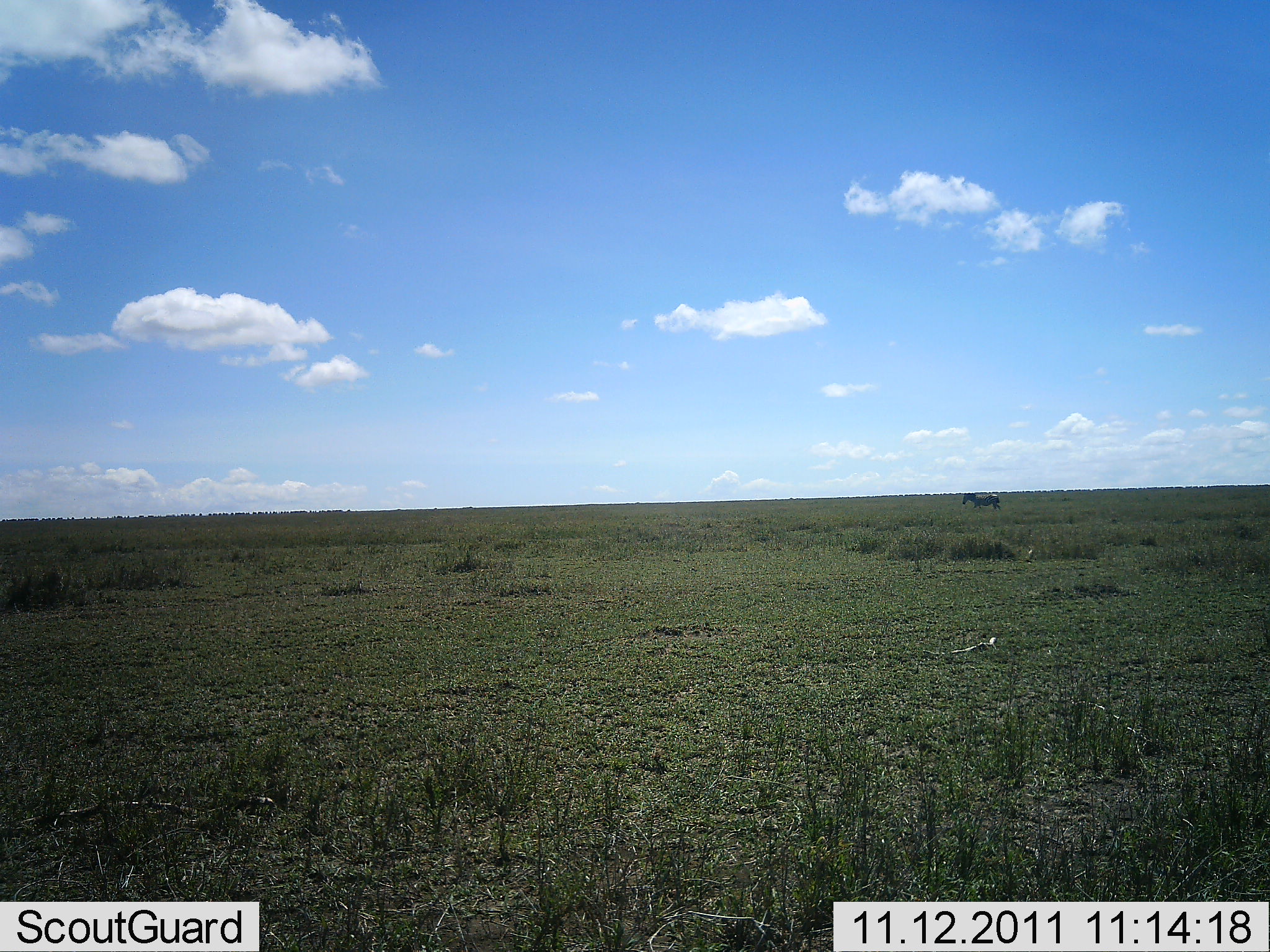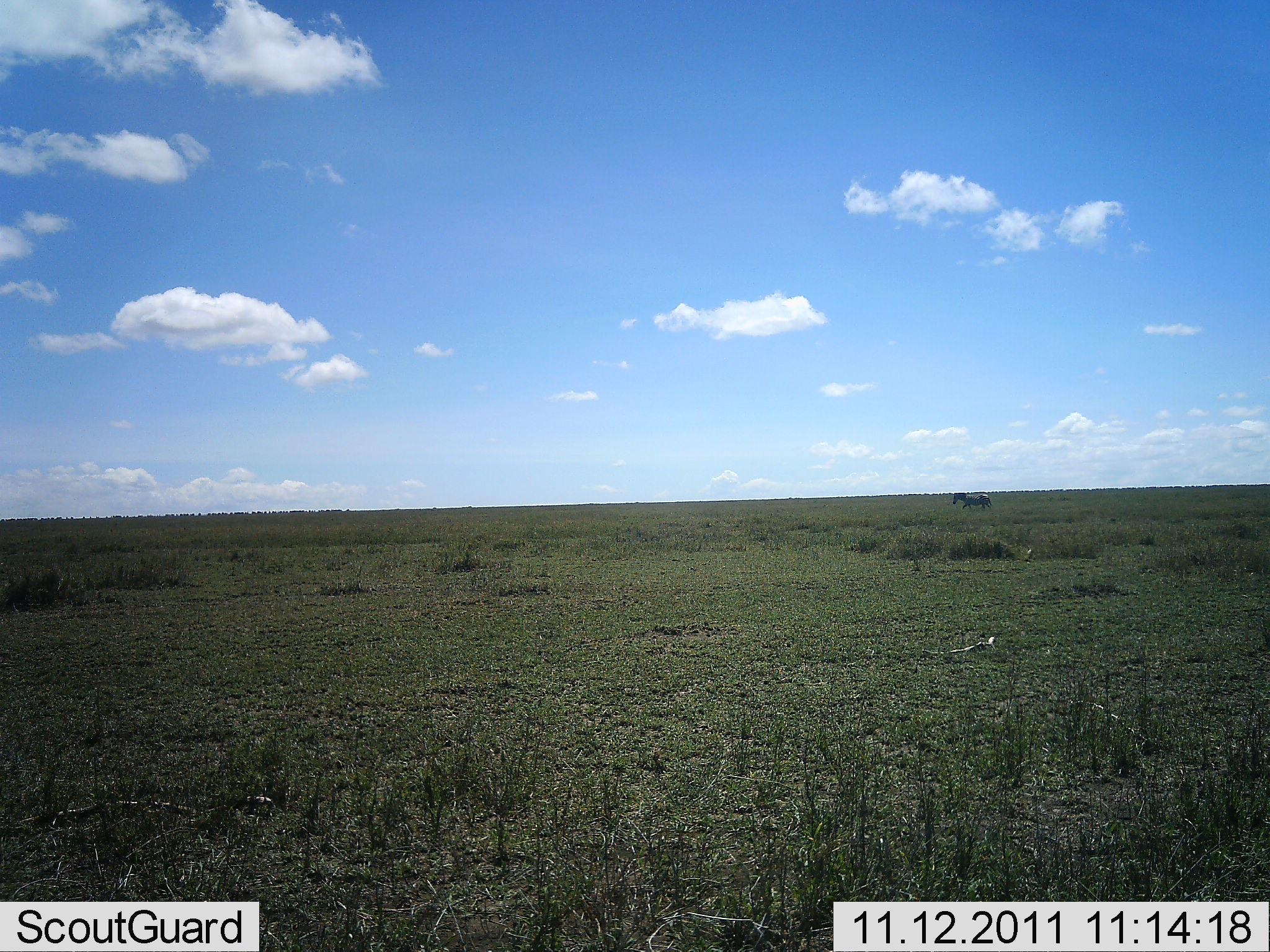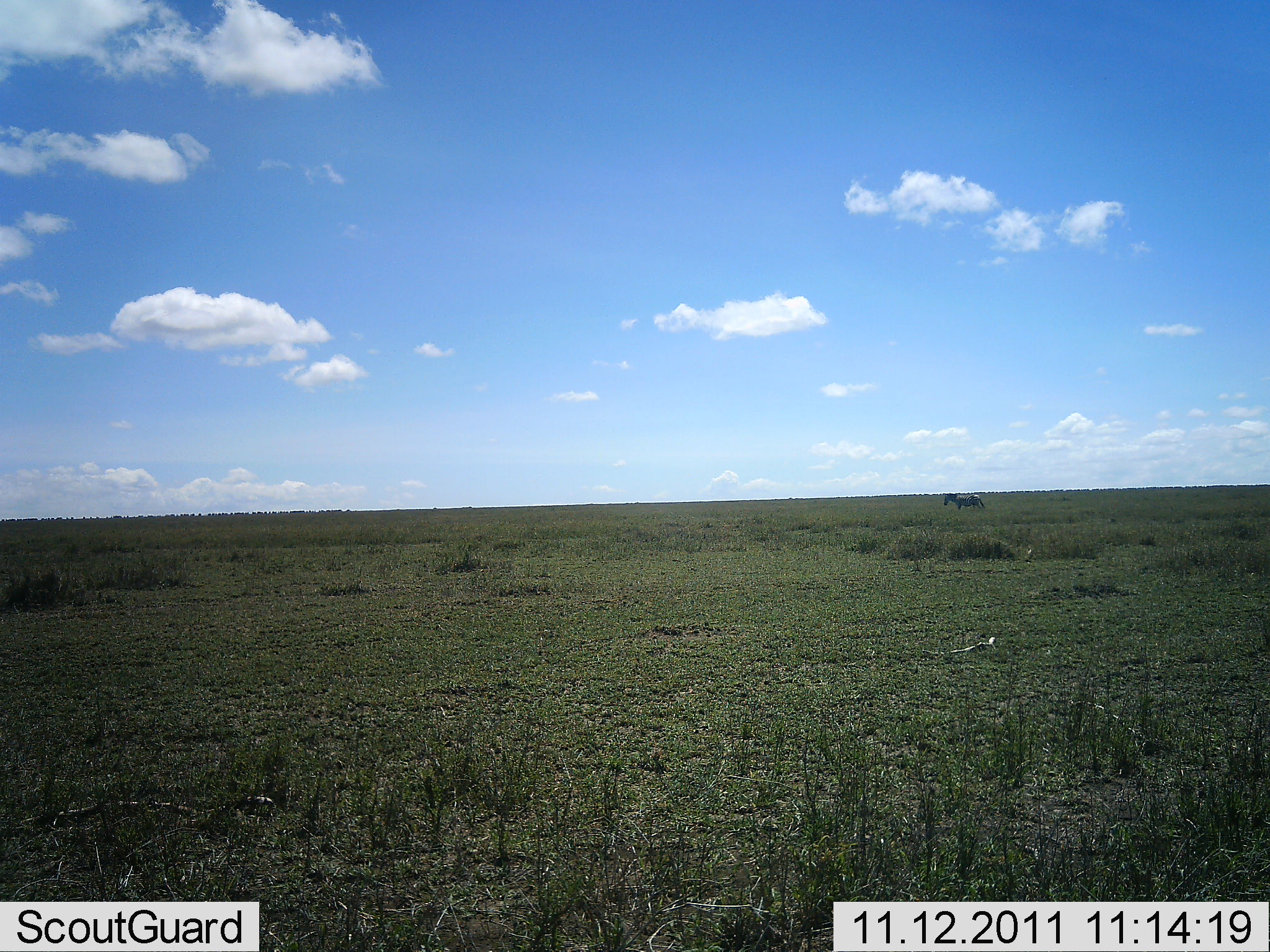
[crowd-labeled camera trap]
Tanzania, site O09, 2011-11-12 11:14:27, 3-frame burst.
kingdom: Animalia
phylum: Chordata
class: Mammalia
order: Perissodactyla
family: Equidae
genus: Equus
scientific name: Equus quagga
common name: plains zebra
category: zebra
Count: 1.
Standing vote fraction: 0%.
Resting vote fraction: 0%.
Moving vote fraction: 100%.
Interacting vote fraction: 0%.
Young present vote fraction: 0%.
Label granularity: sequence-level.